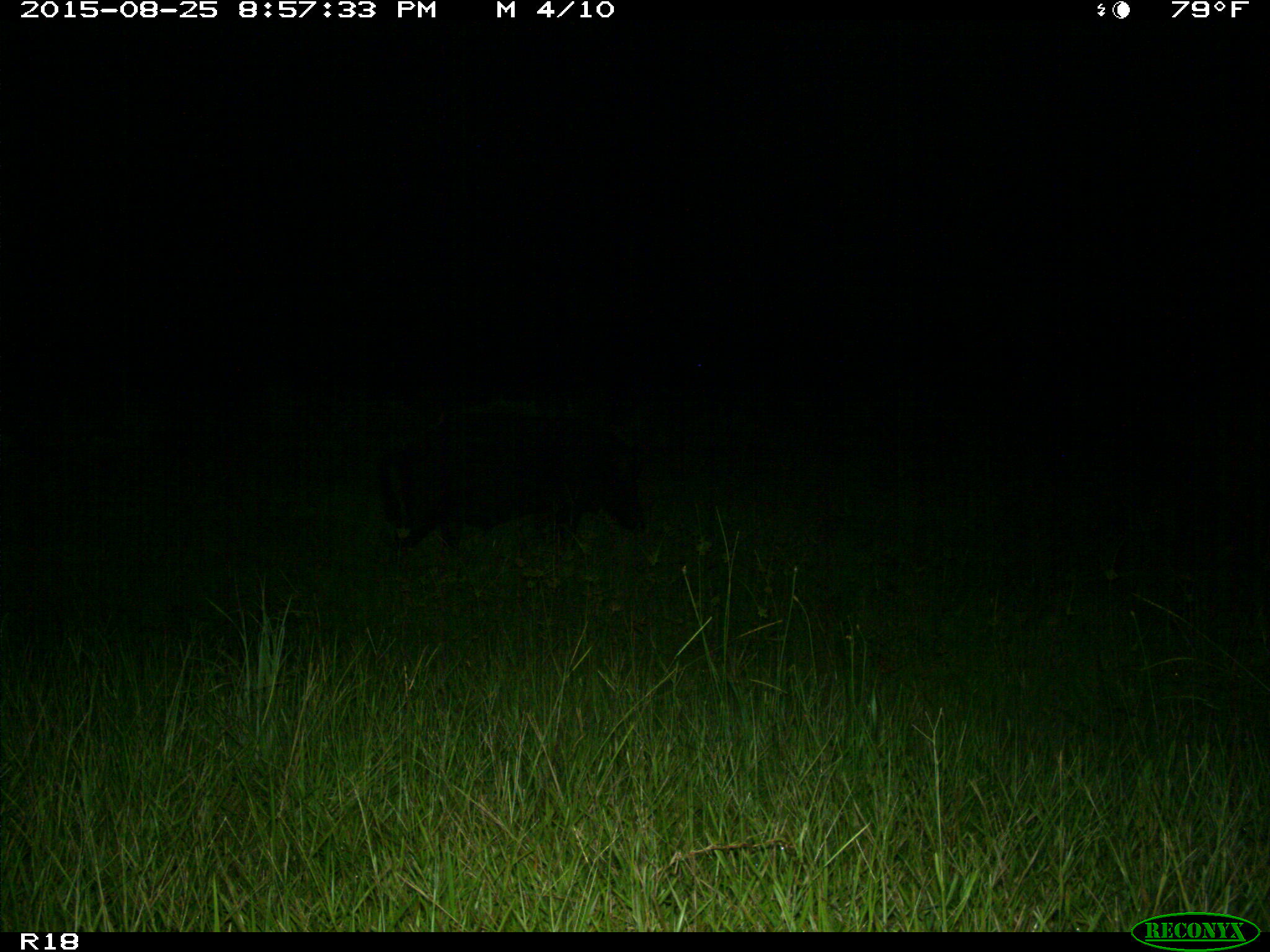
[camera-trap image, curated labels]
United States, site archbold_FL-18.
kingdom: Animalia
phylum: Chordata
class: Mammalia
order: Artiodactyla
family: Suidae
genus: Sus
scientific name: Sus scrofa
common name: wild boar